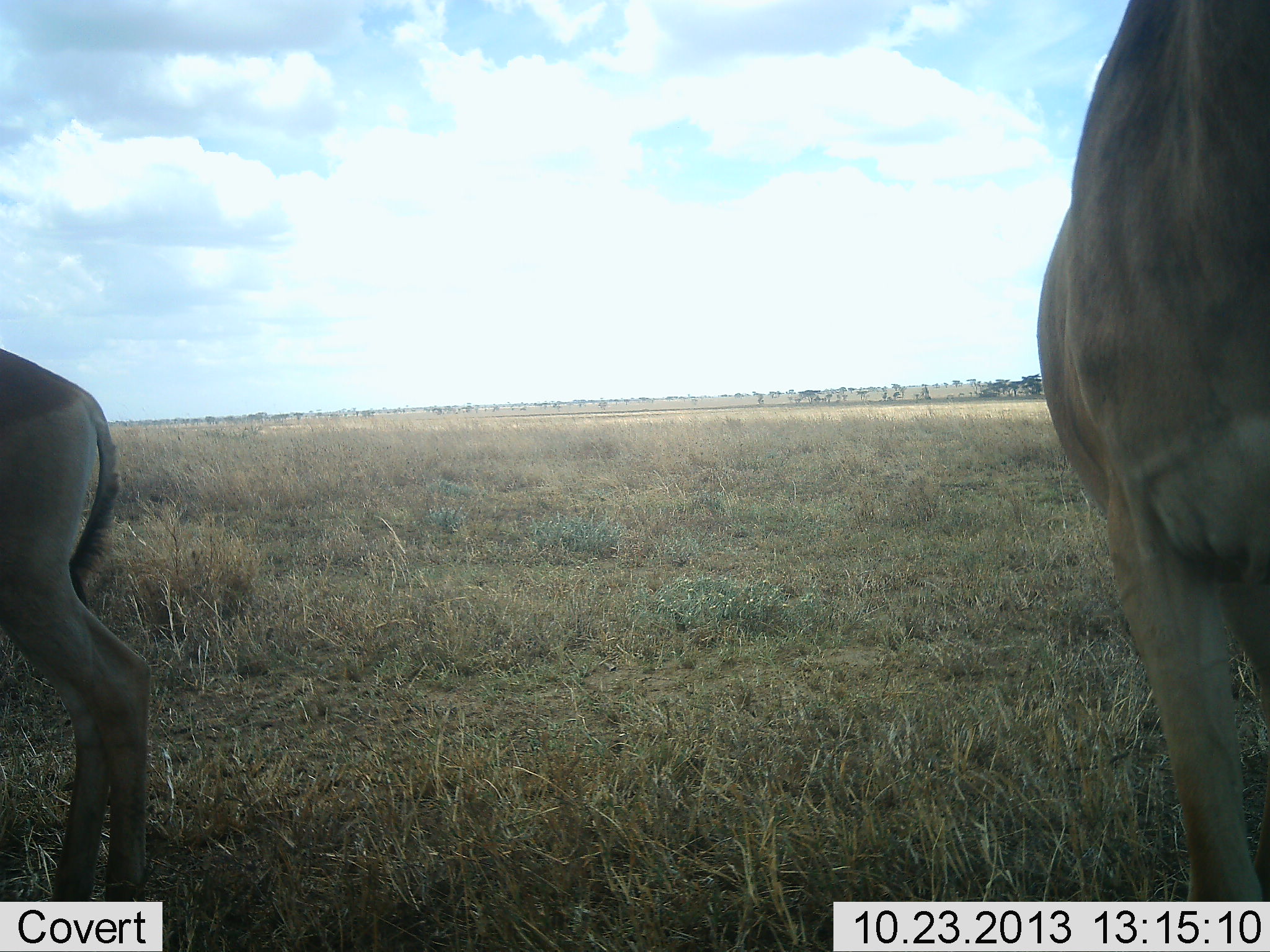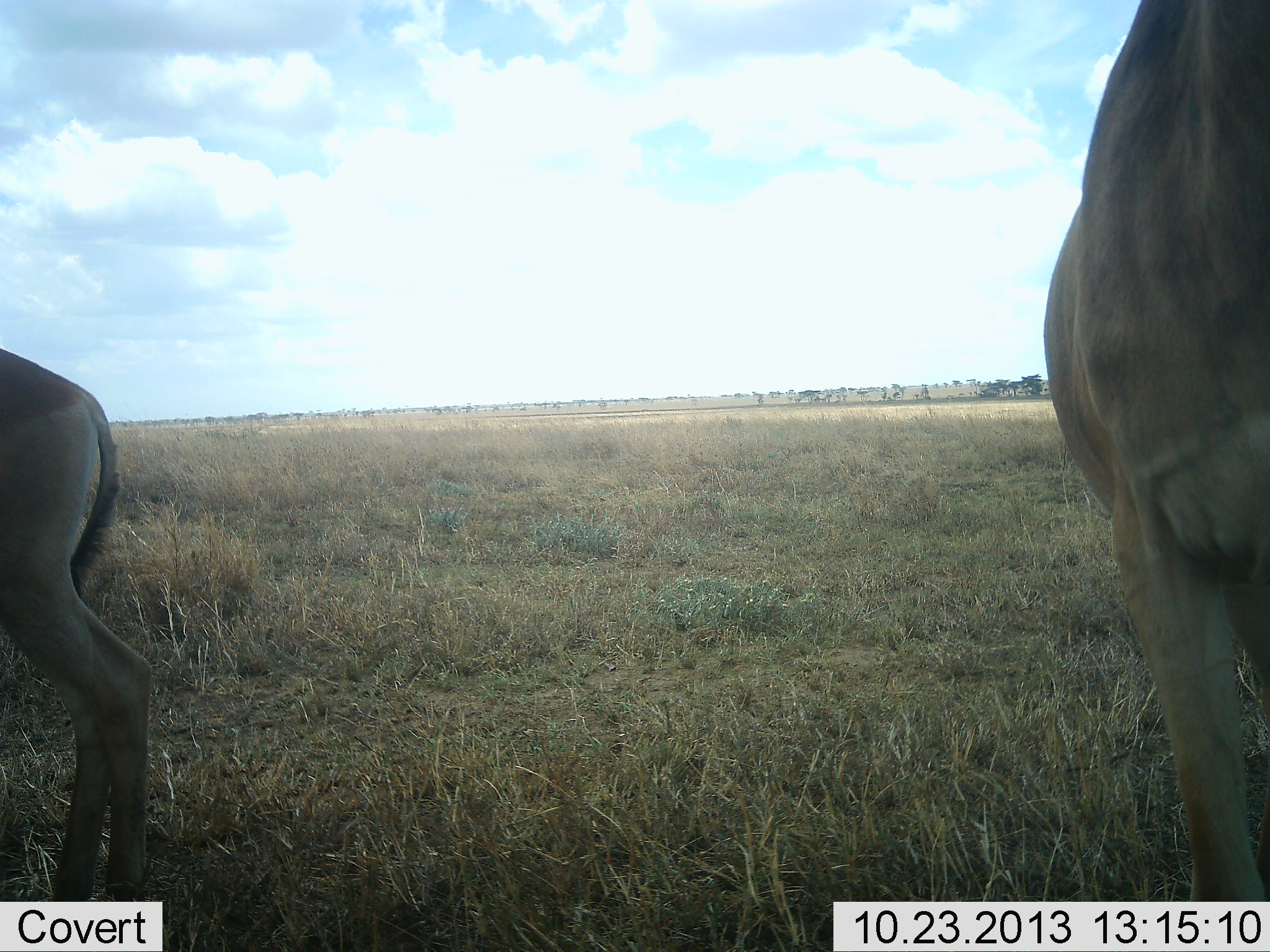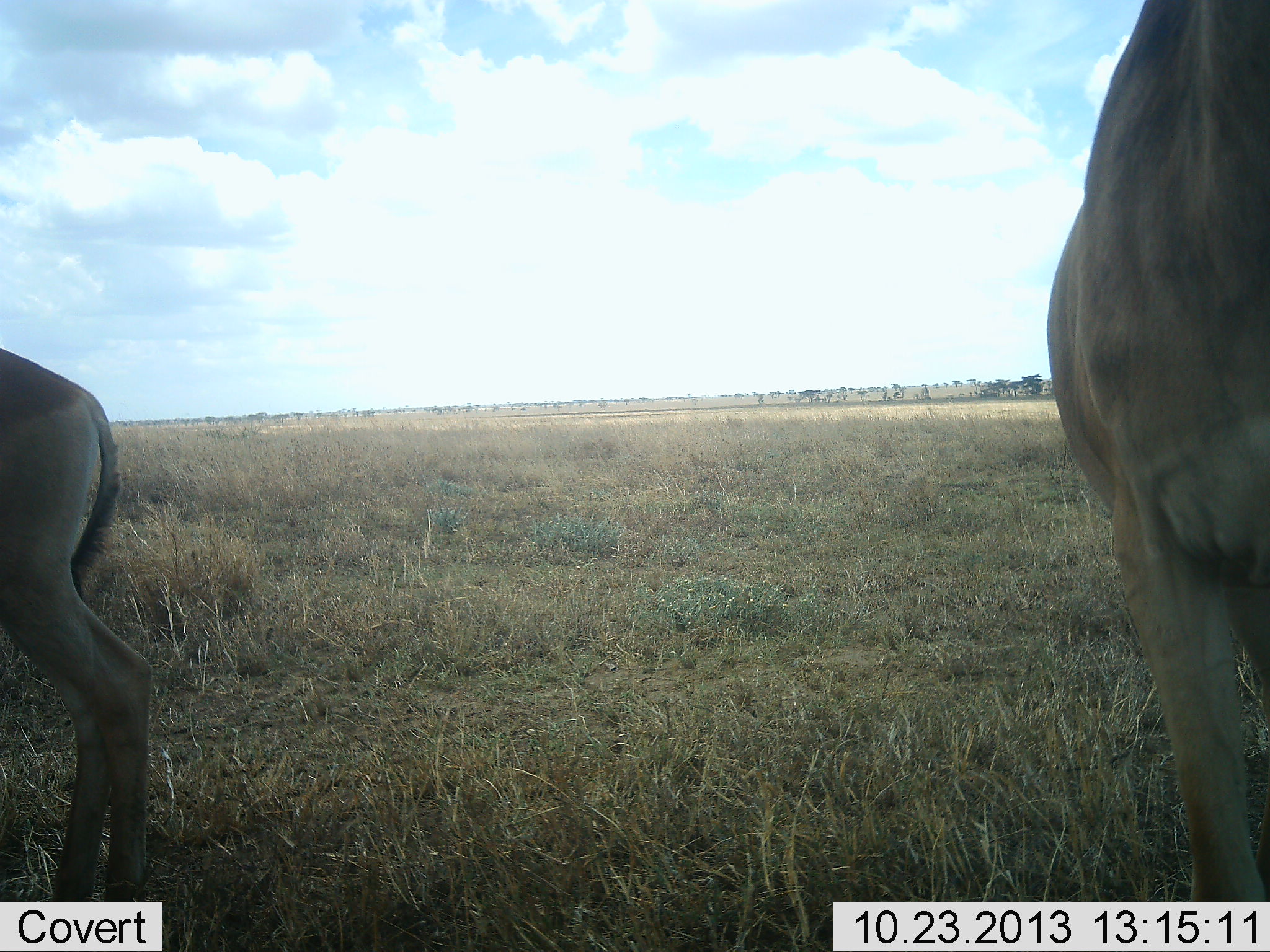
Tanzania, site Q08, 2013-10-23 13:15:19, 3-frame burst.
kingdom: Animalia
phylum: Chordata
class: Mammalia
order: Artiodactyla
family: Bovidae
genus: Alcelaphus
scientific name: Alcelaphus buselaphus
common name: hartebeest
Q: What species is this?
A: Hartebeest (Alcelaphus buselaphus).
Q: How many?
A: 2.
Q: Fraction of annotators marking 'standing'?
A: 100%.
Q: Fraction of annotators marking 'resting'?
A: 0%.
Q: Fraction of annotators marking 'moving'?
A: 0%.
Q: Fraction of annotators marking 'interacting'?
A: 0%.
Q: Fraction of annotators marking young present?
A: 30%.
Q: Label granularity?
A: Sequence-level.